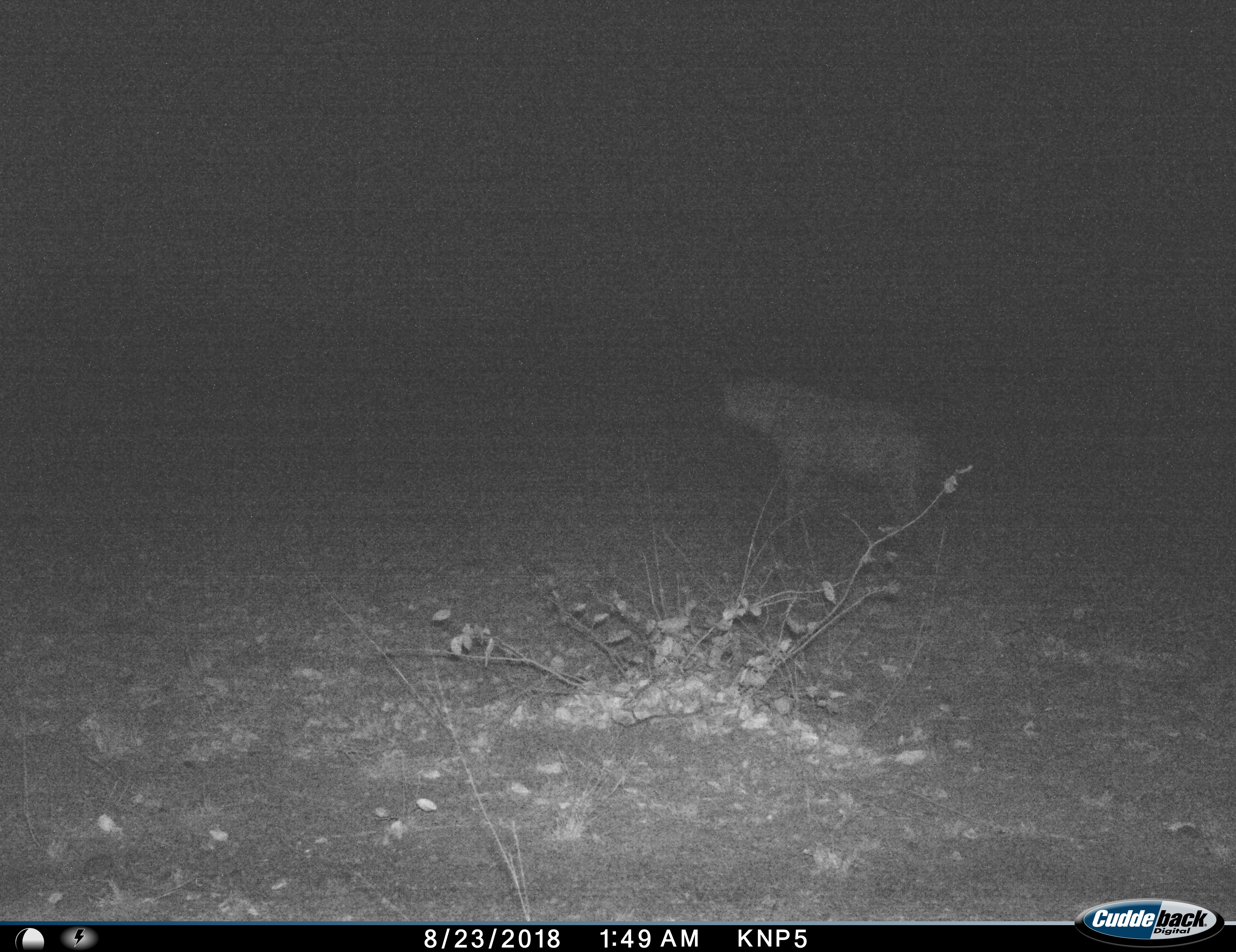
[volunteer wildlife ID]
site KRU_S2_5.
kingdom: Animalia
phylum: Chordata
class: Mammalia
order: Carnivora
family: Hyaenidae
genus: Crocuta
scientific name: Crocuta crocuta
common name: spotted hyena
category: hyenaspotted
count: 1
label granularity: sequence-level